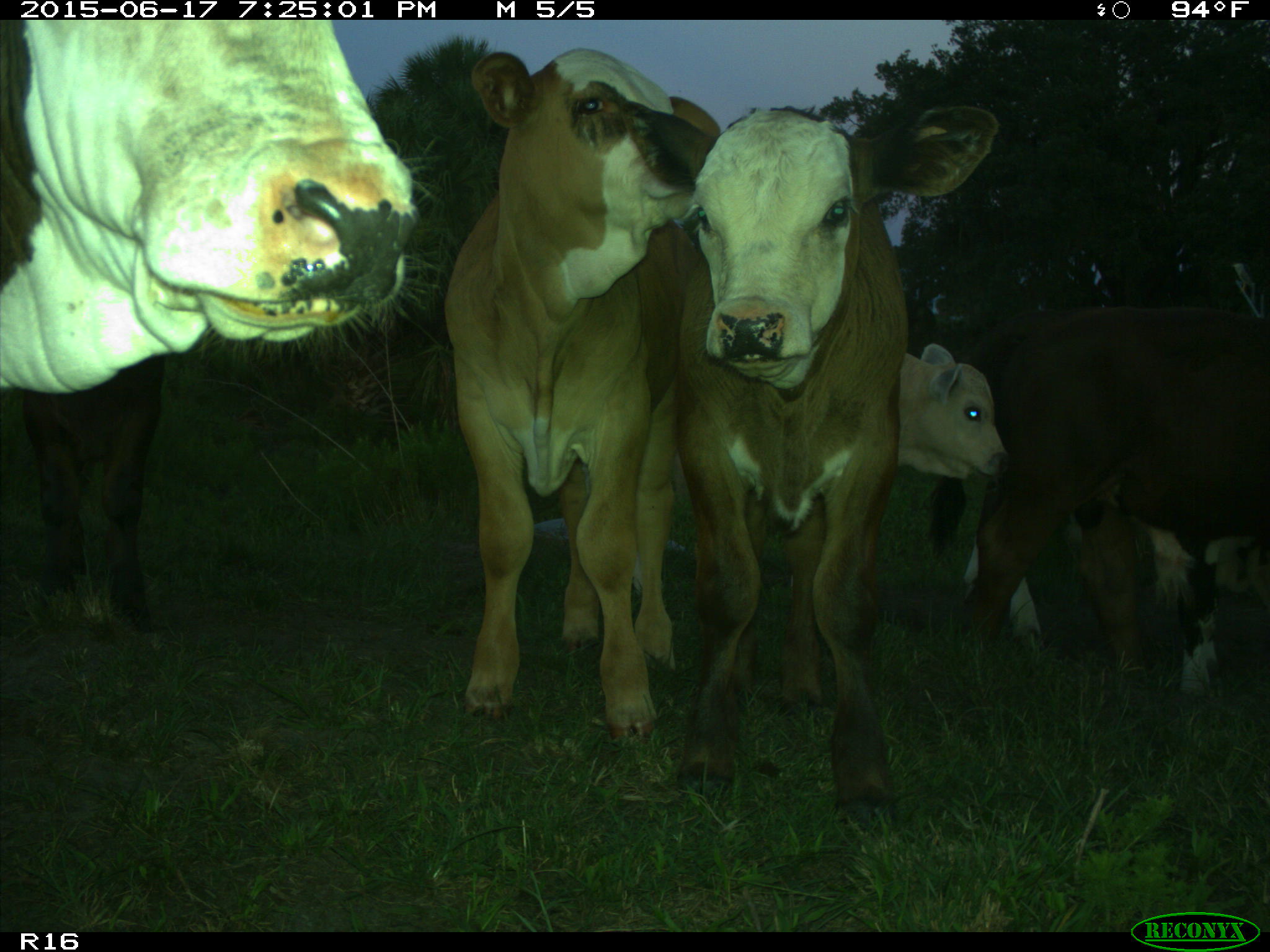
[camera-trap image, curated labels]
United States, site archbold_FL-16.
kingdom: Animalia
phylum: Chordata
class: Mammalia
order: Artiodactyla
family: Bovidae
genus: Bos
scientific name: Bos taurus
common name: domestic cow